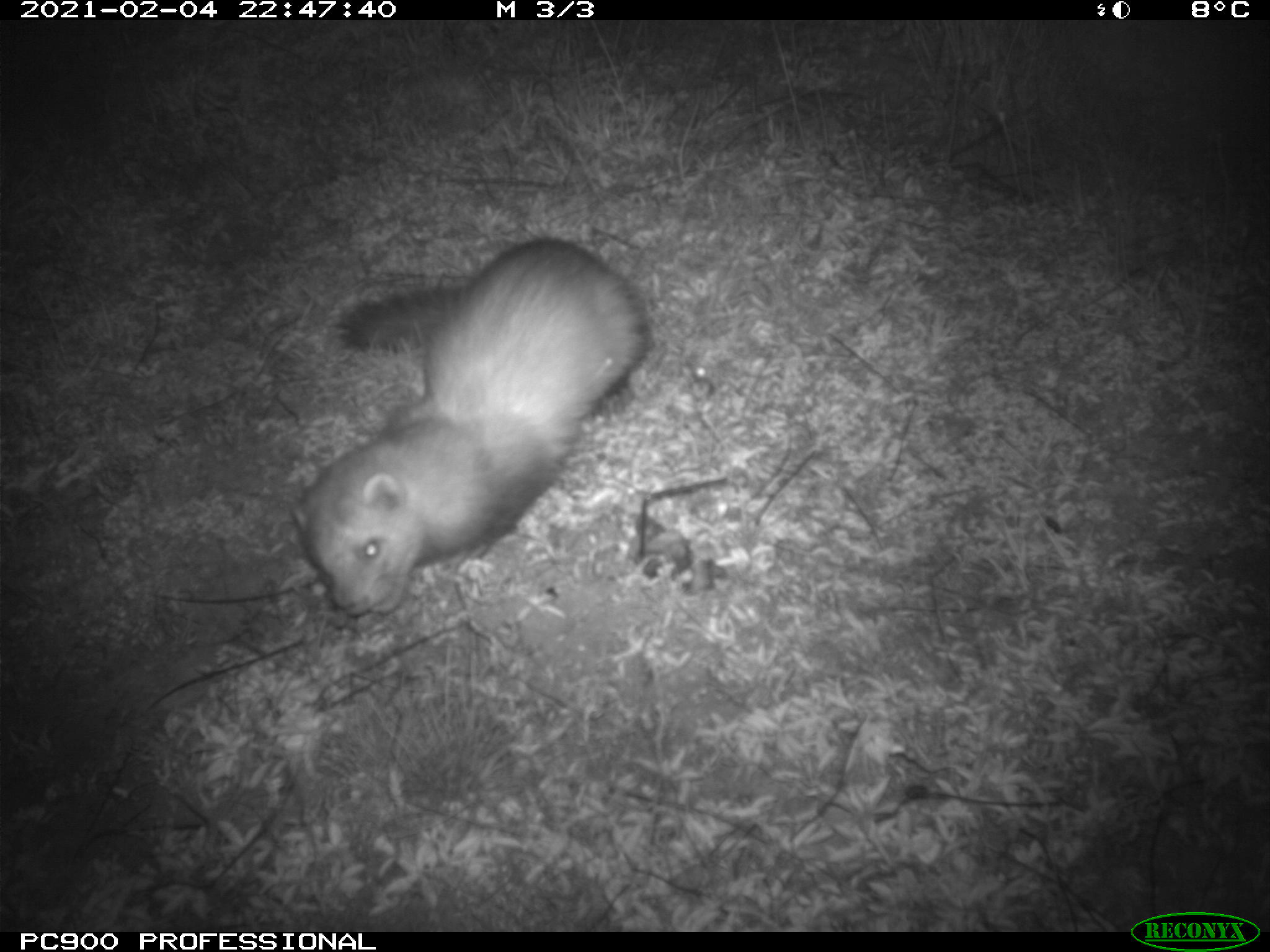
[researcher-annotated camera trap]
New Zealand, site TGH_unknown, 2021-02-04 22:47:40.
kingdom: Animalia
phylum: Chordata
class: Mammalia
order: Carnivora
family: Mustelidae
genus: Mustela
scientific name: Mustela furo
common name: ferret